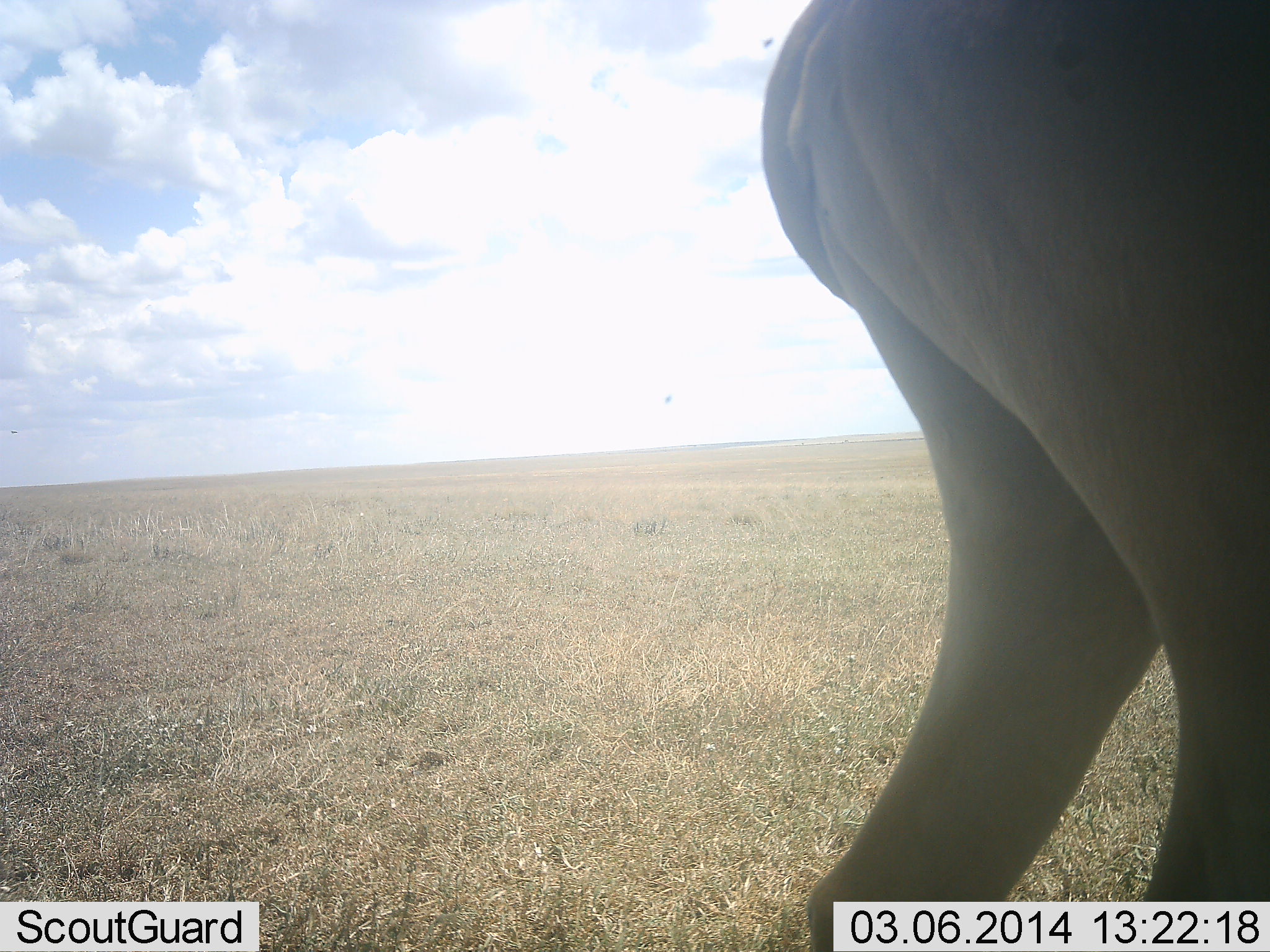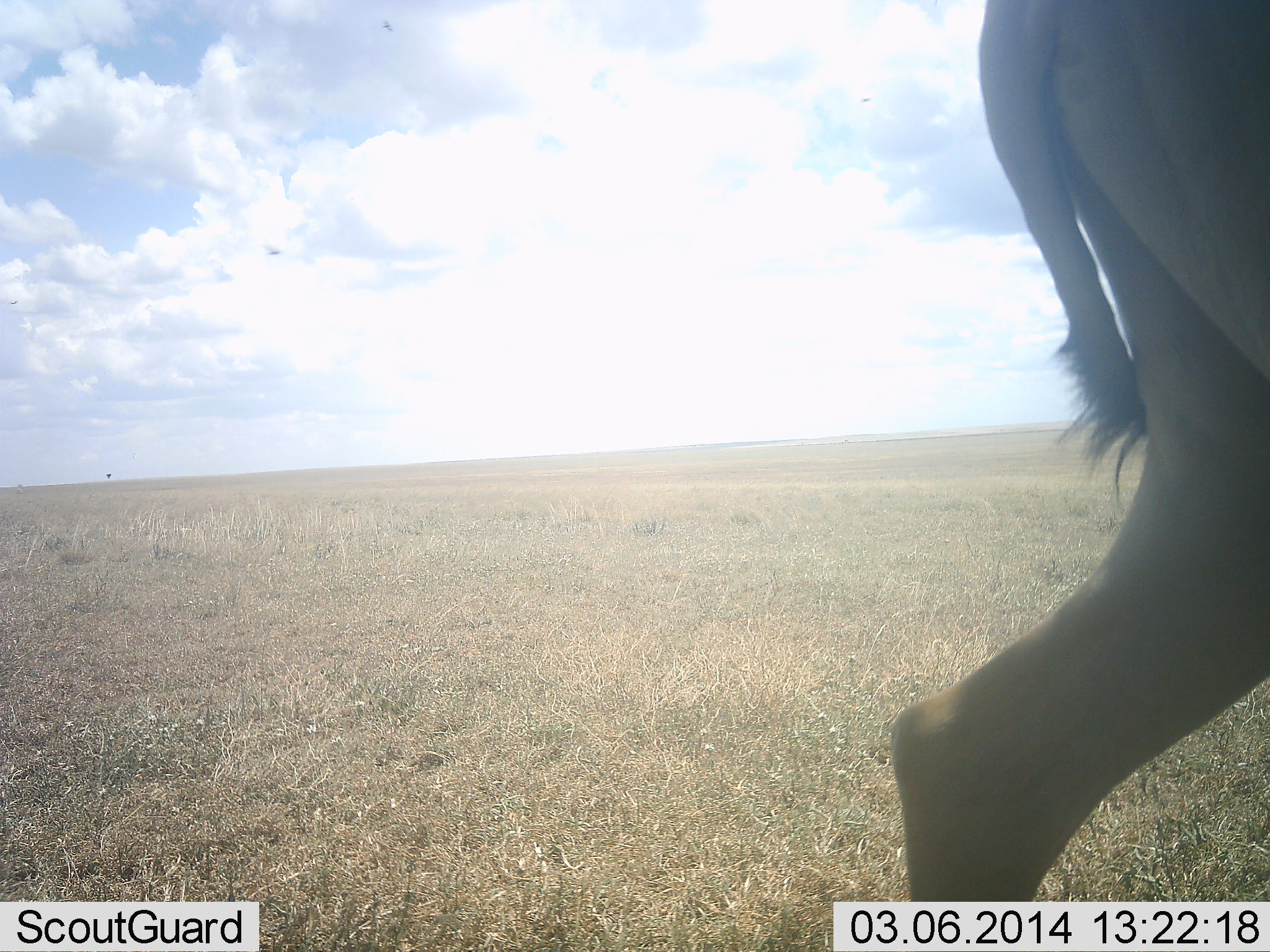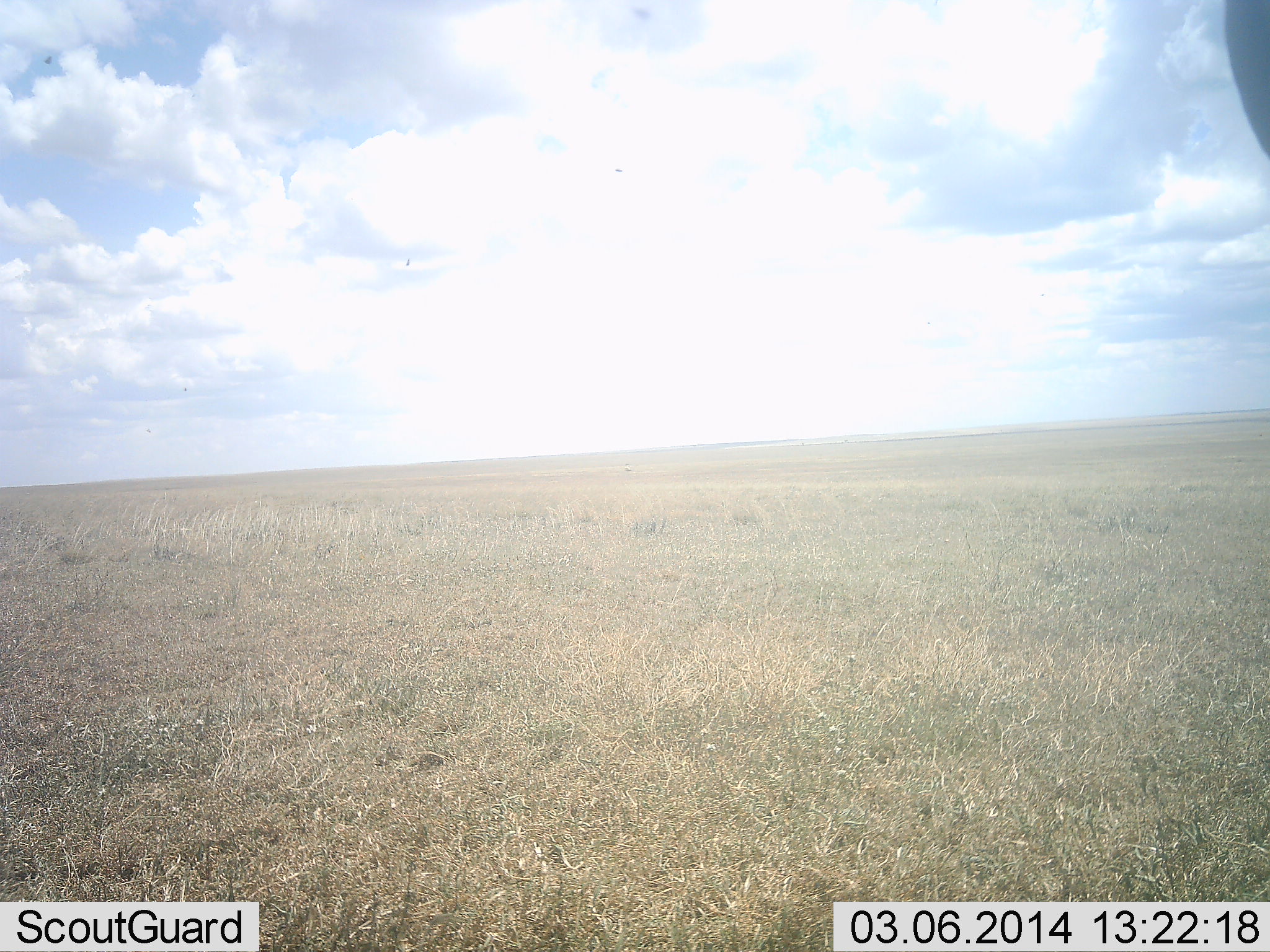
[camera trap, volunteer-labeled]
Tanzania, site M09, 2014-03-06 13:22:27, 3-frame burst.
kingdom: Animalia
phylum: Chordata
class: Mammalia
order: Artiodactyla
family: Bovidae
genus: Alcelaphus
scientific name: Alcelaphus buselaphus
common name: hartebeest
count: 1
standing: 9%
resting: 0%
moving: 100%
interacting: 0%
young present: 0%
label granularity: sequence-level